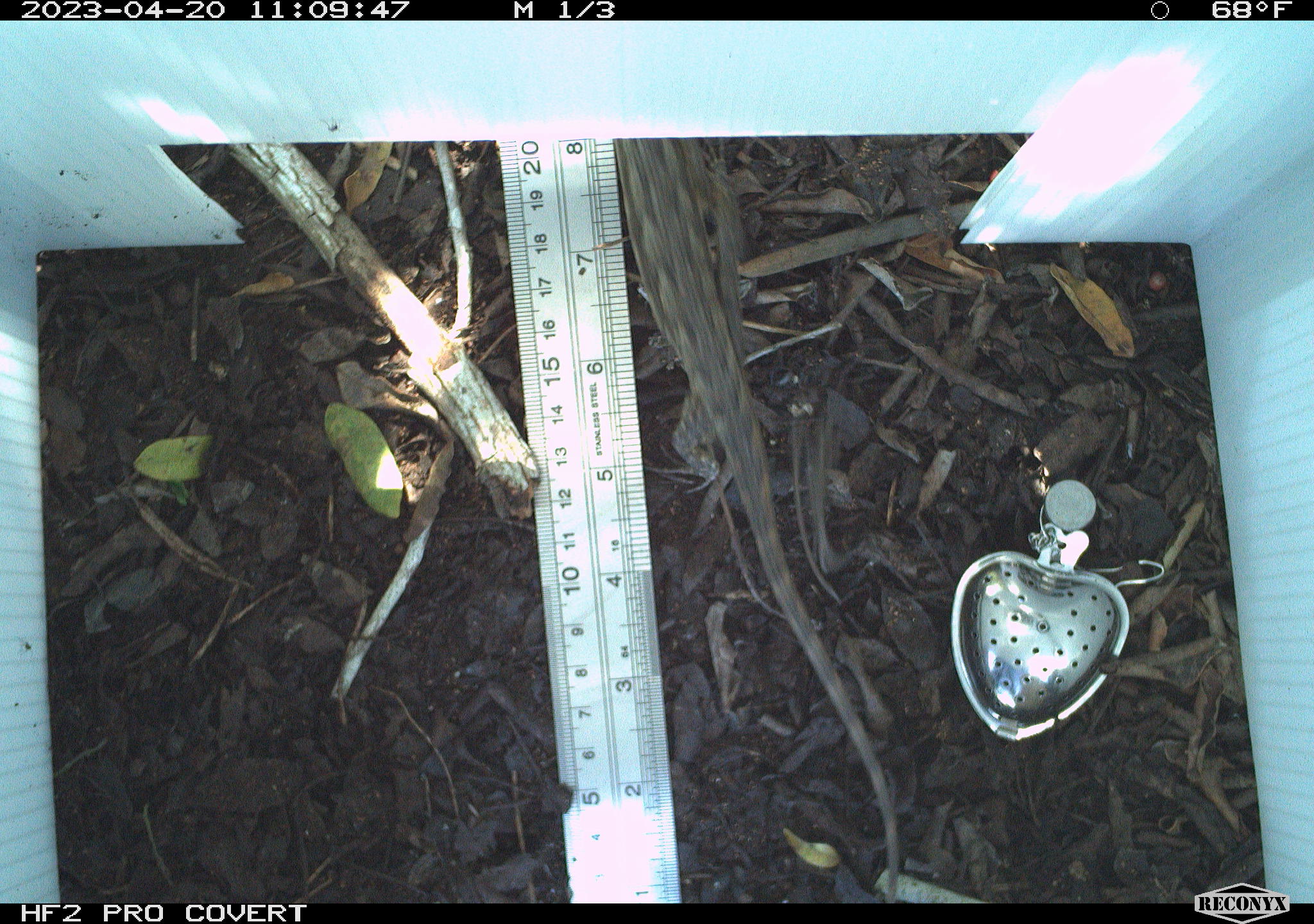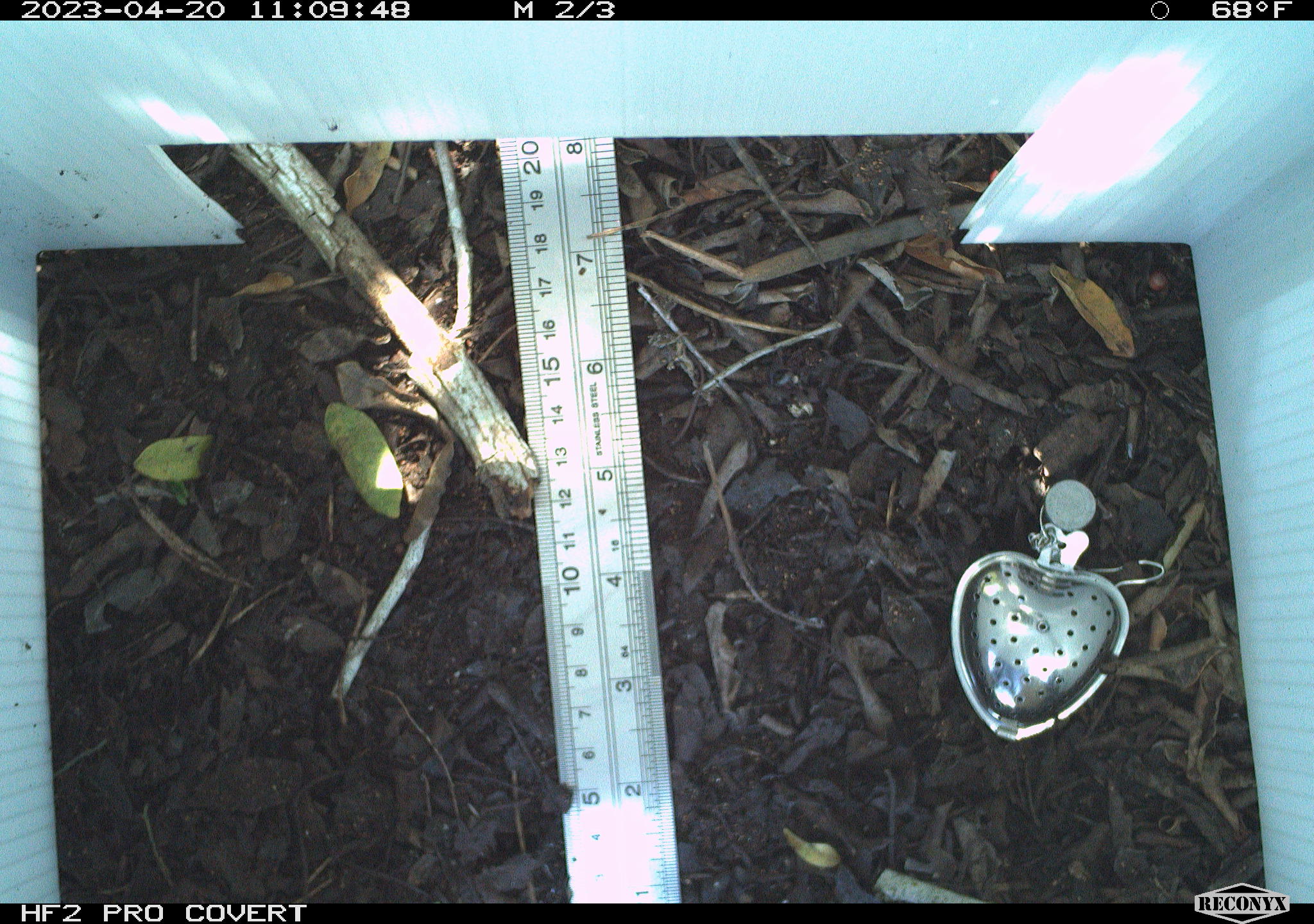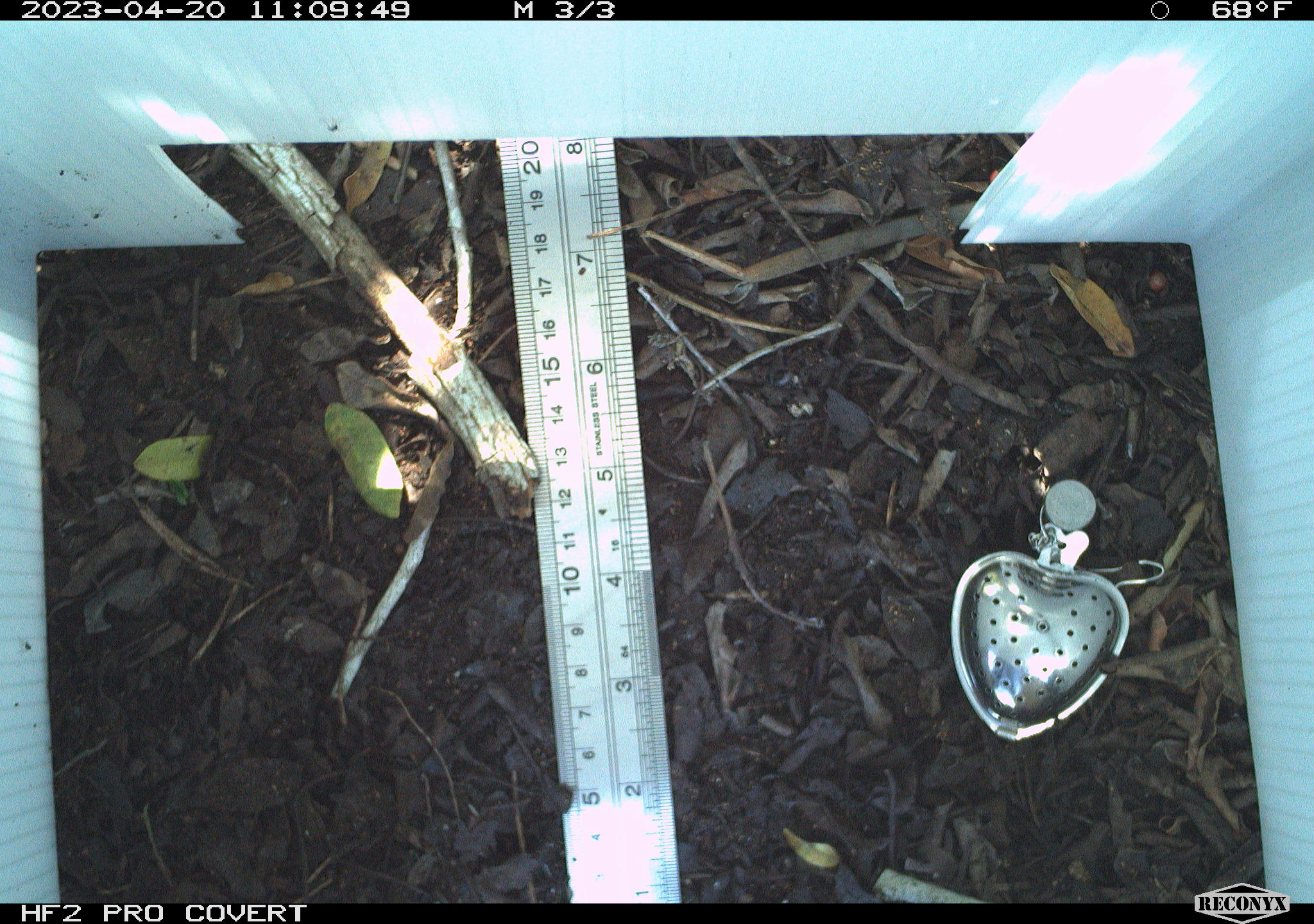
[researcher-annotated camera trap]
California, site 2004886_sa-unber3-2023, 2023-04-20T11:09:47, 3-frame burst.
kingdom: Animalia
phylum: Chordata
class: Reptilia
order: Squamata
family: Phrynosomatidae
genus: Sceloporus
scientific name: Sceloporus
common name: spiny lizards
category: sceloporus species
Sceloporus species (spiny lizards) (Sceloporus).